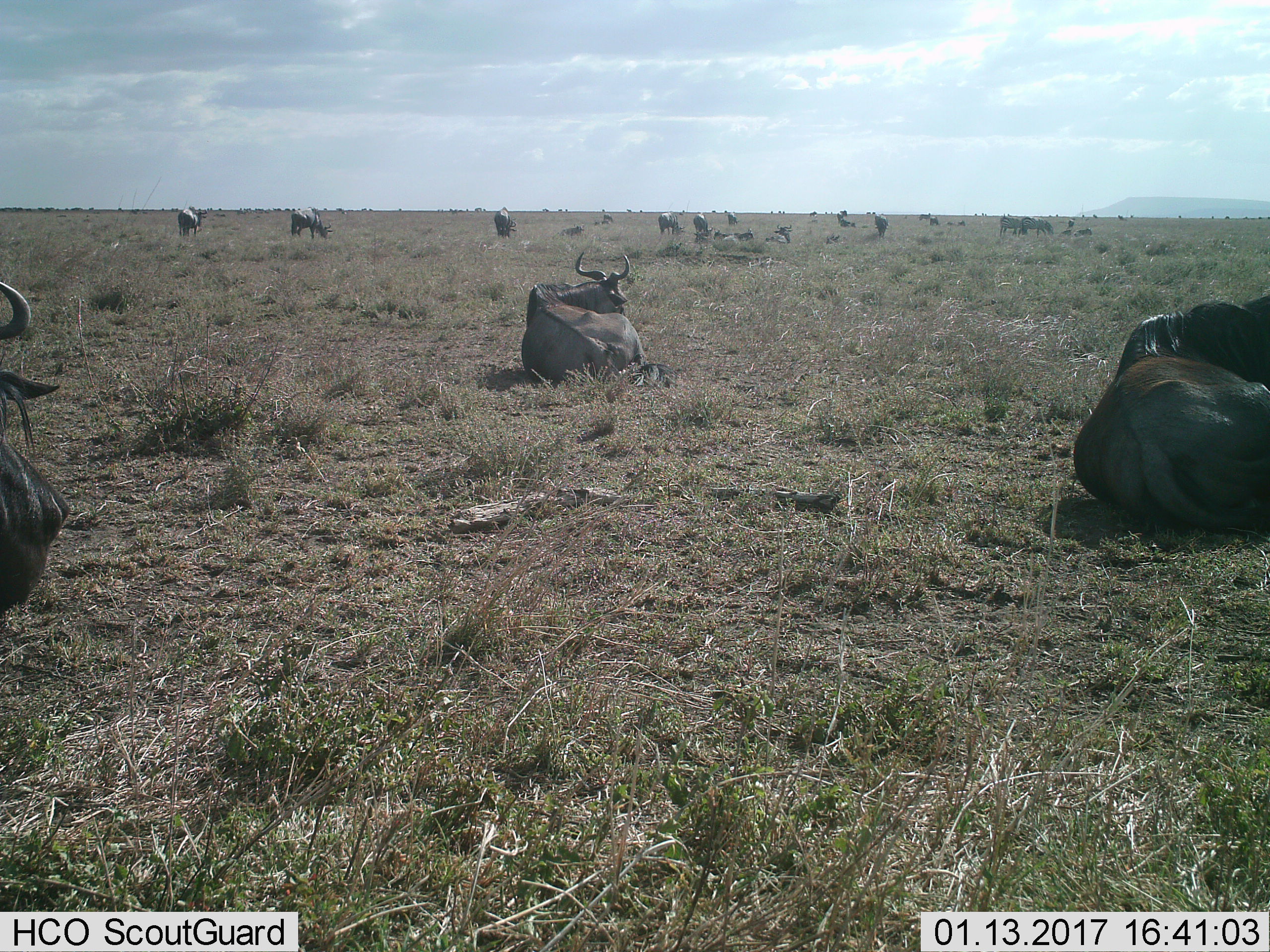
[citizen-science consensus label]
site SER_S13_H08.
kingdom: Animalia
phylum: Chordata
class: Mammalia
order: Artiodactyla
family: Bovidae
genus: Connochaetes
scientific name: Connochaetes taurinus taurinus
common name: blue wildebeest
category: wildebeestblue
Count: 11-50.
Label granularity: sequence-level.